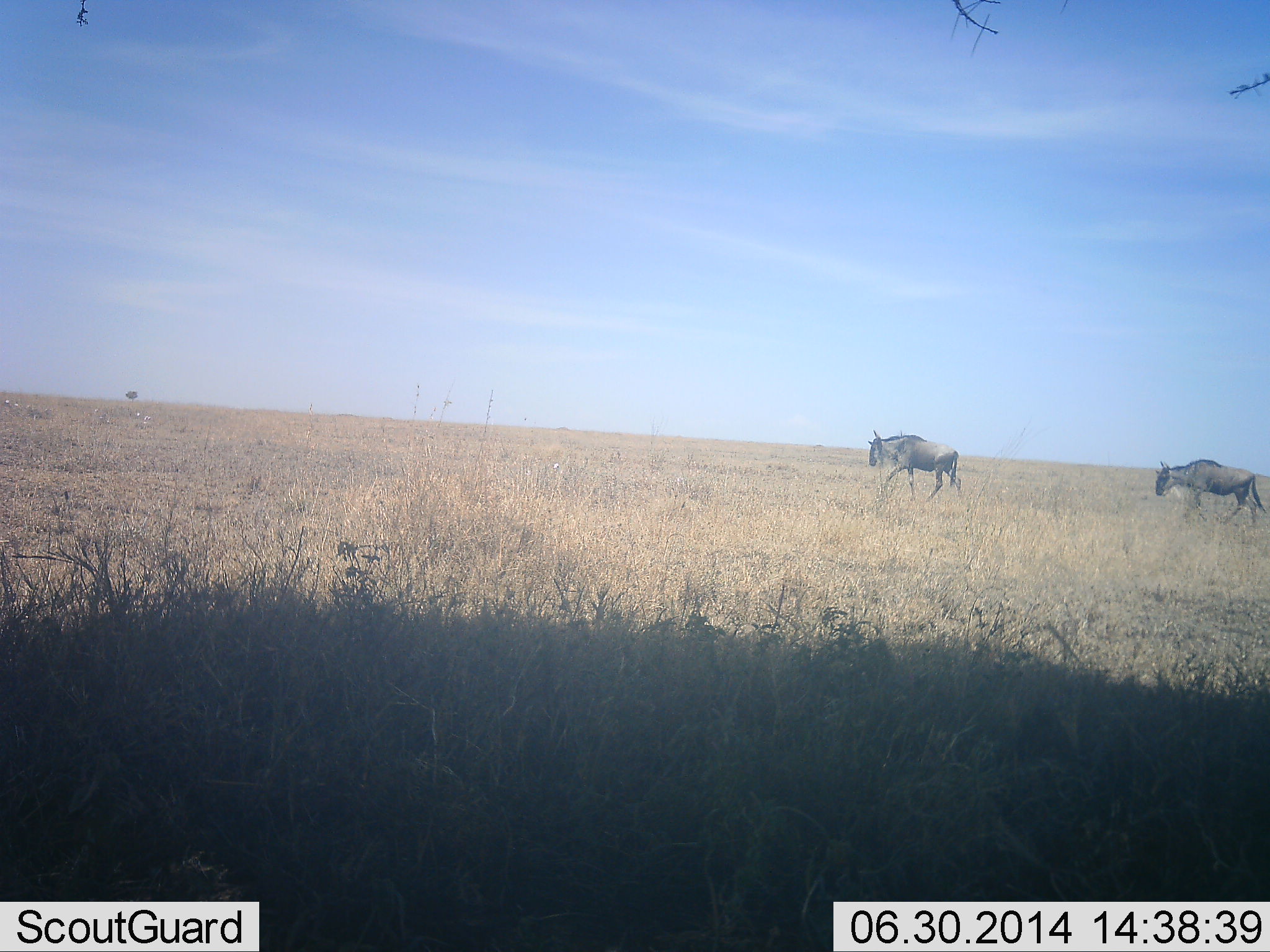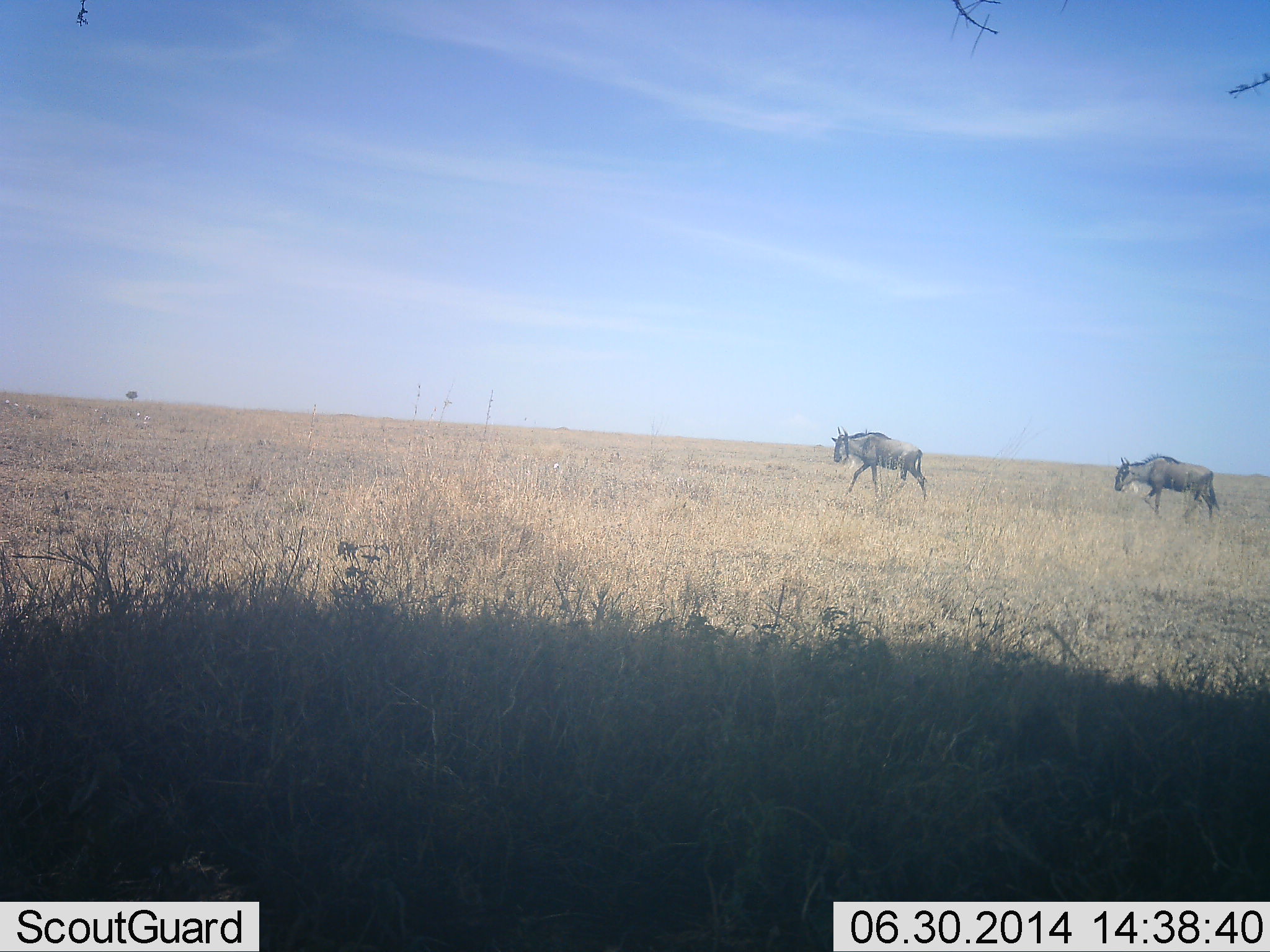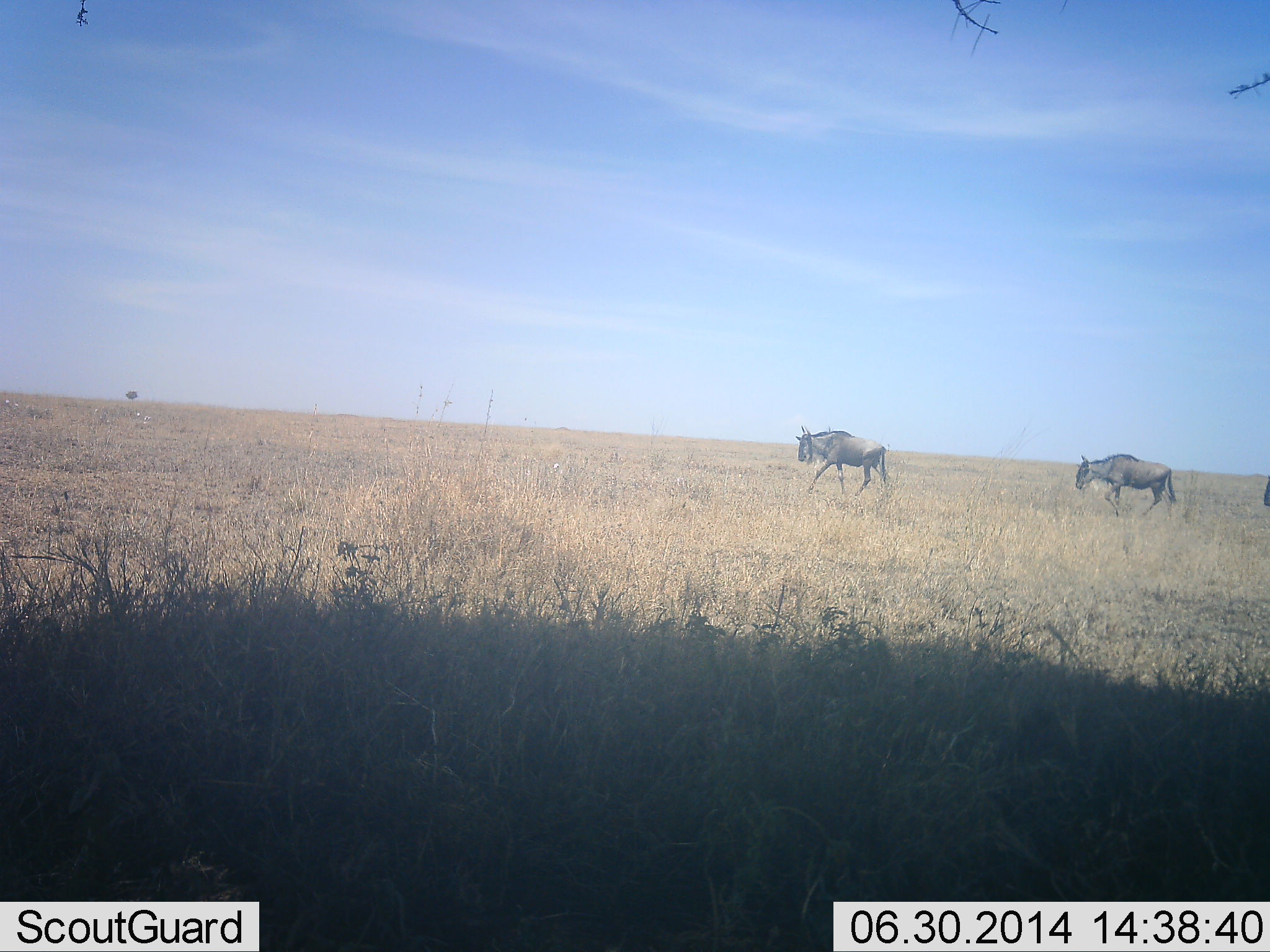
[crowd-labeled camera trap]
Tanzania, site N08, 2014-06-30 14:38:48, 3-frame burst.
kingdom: Animalia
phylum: Chordata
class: Mammalia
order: Artiodactyla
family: Bovidae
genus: Connochaetes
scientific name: Connochaetes taurinus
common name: blue wildebeest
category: wildebeest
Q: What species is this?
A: Wildebeest (blue wildebeest) (Connochaetes taurinus).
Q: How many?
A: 3.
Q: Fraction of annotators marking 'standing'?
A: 0%.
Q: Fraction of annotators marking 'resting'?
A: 0%.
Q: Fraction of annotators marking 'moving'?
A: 100%.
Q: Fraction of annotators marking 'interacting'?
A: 0%.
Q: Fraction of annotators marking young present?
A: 0%.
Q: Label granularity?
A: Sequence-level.